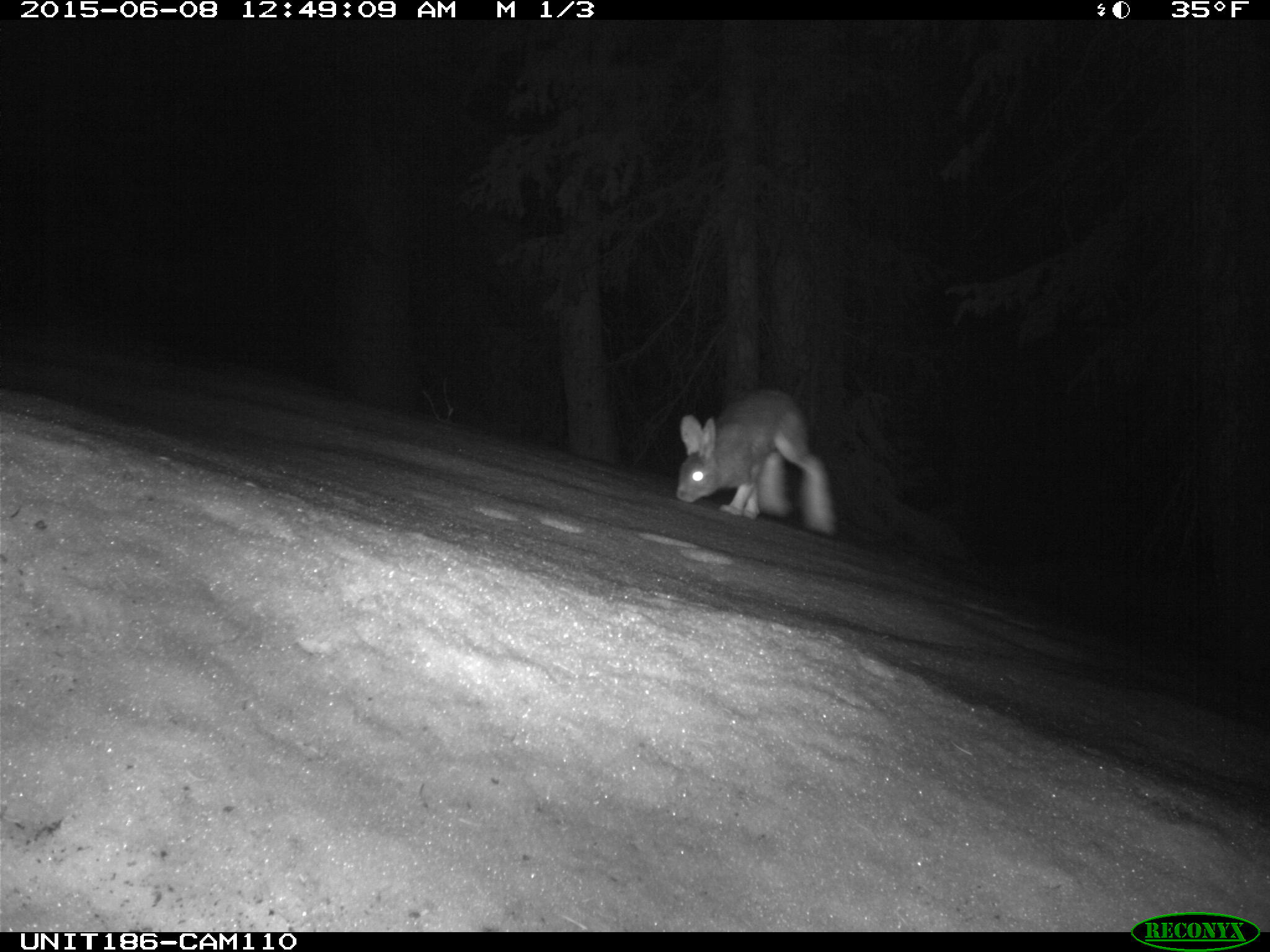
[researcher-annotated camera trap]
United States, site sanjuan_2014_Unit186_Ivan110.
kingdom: Animalia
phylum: Chordata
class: Mammalia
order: Lagomorpha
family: Leporidae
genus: Lepus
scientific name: Lepus americanus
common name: snowshoe hare